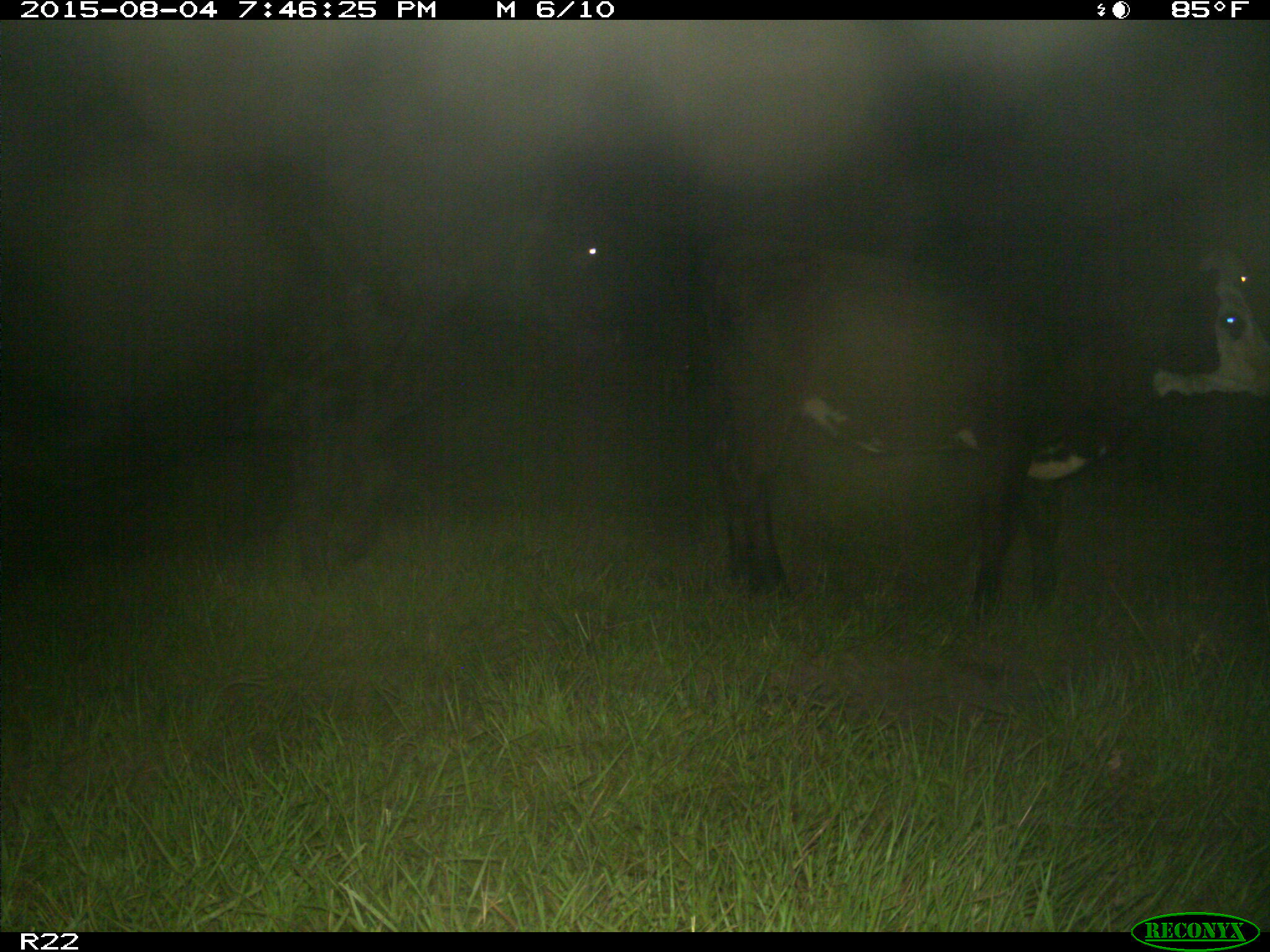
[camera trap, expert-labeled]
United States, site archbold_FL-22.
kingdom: Animalia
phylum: Chordata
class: Mammalia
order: Artiodactyla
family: Bovidae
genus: Bos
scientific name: Bos taurus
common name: domestic cow